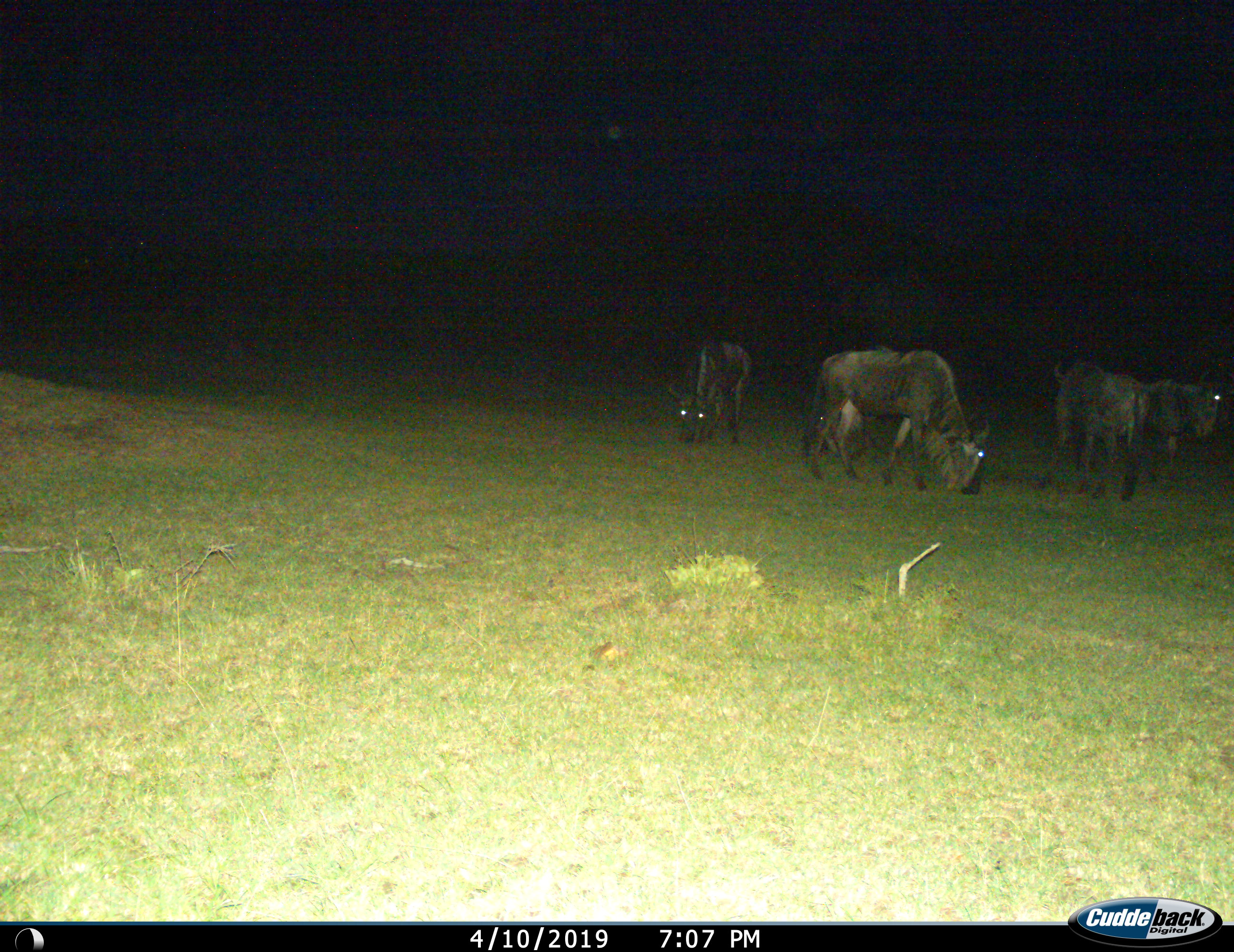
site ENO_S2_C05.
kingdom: Animalia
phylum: Chordata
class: Mammalia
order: Artiodactyla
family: Bovidae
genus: Connochaetes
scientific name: Connochaetes taurinus taurinus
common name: blue wildebeest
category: wildebeestblue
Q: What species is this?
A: Wildebeestblue (blue wildebeest) (Connochaetes taurinus taurinus).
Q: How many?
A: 4.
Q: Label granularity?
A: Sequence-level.